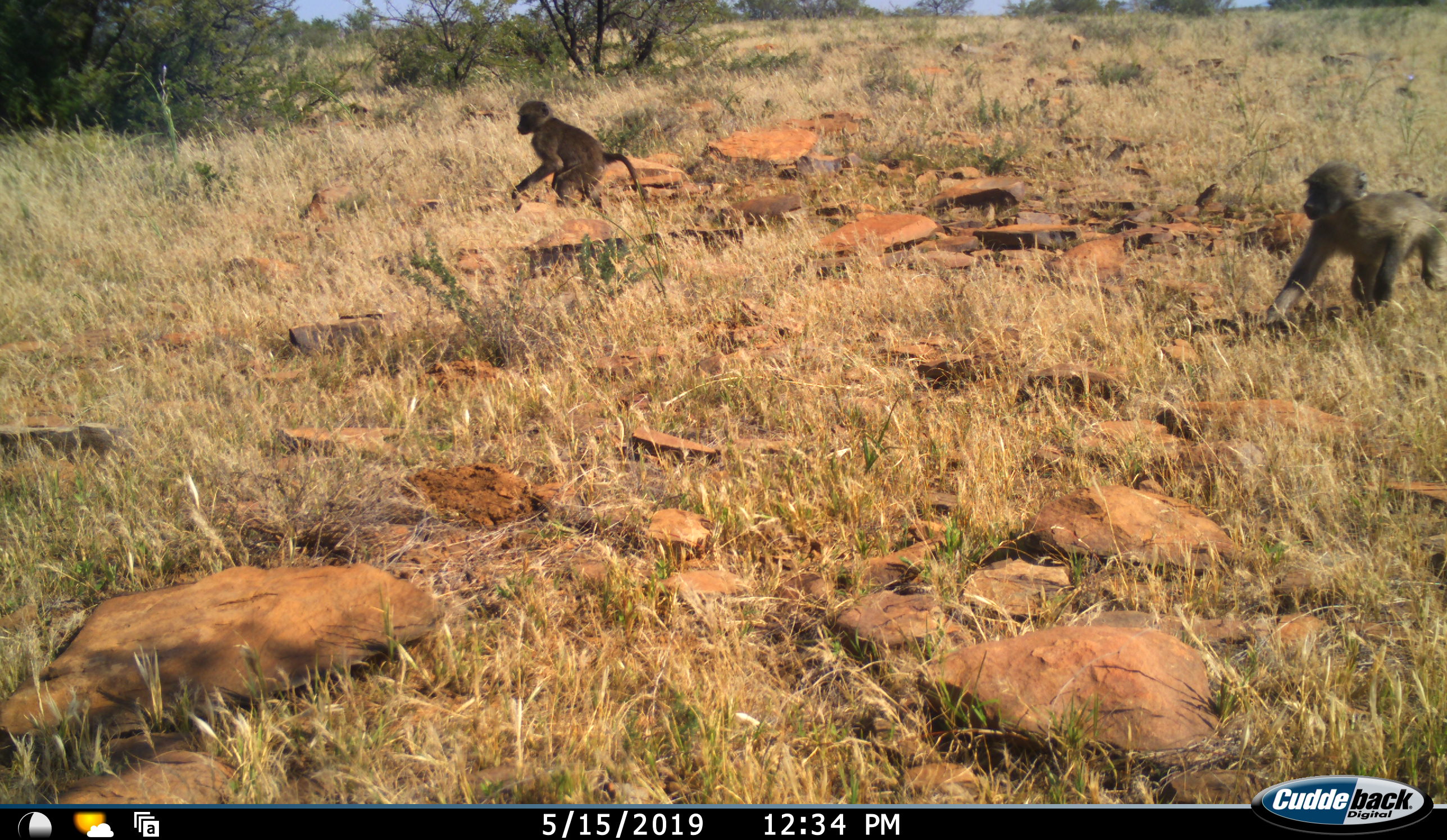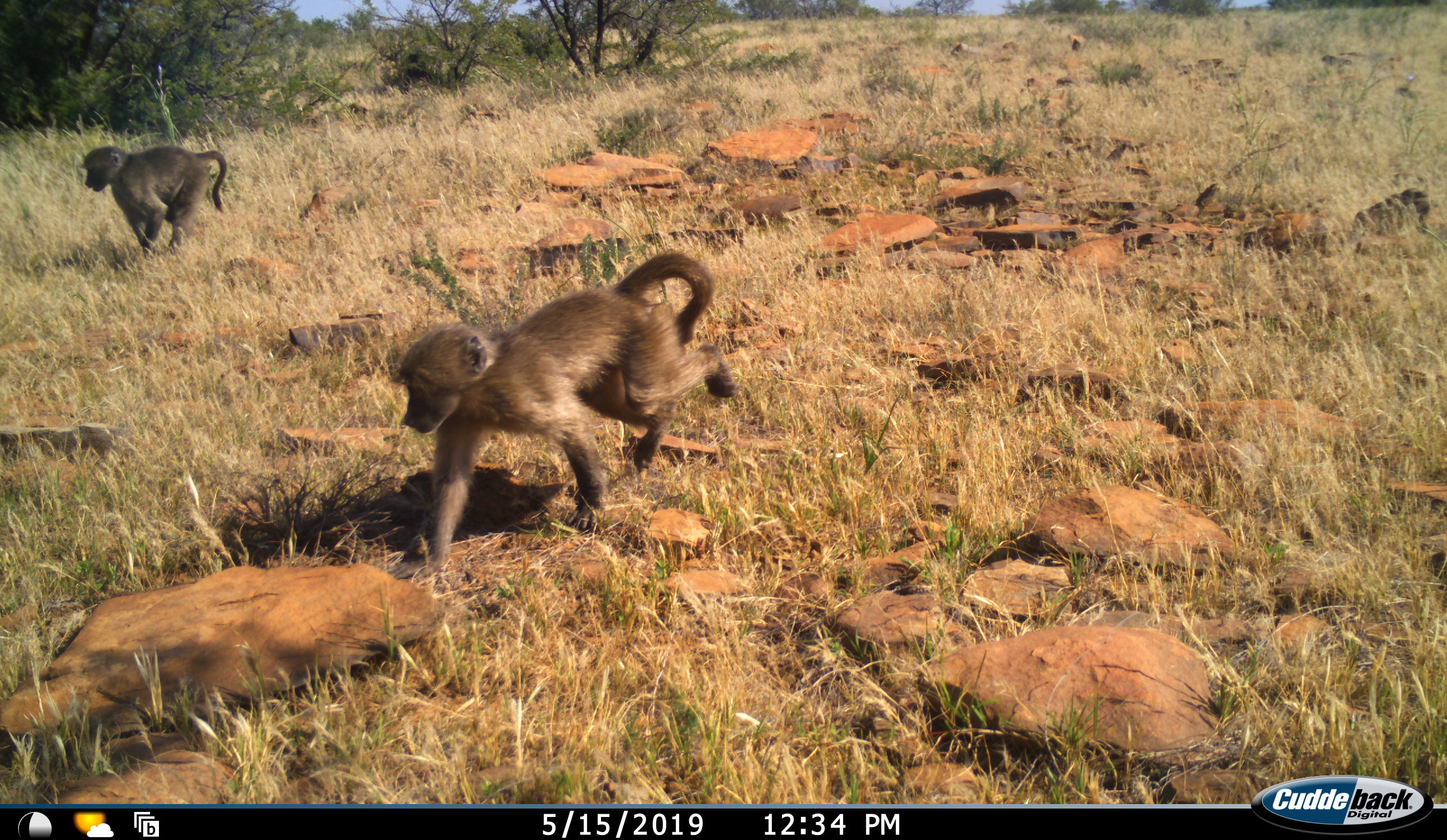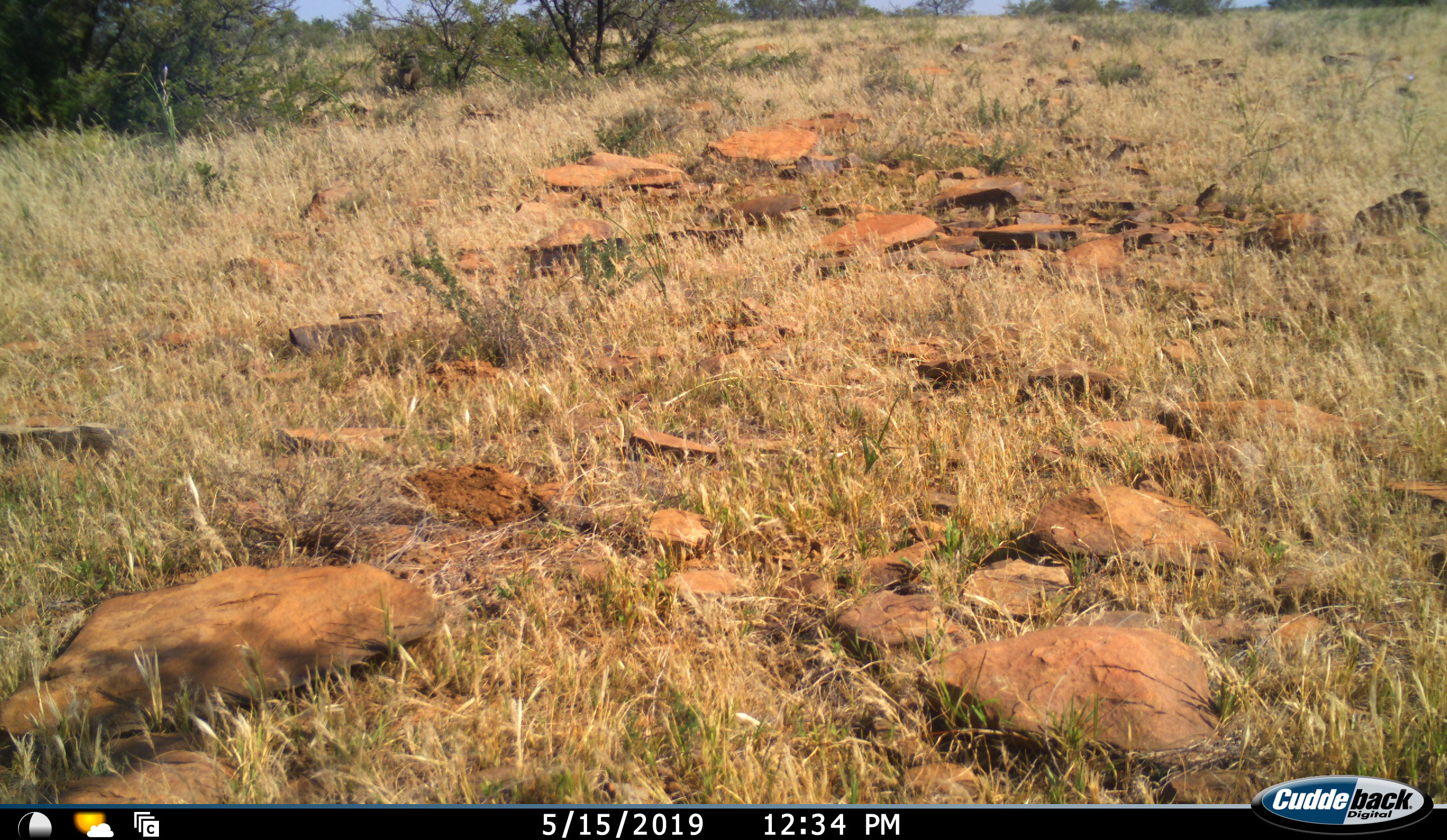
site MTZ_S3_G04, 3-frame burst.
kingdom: Animalia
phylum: Chordata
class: Mammalia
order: Primates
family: Cercopithecidae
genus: Papio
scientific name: Papio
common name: baboon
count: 2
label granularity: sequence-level